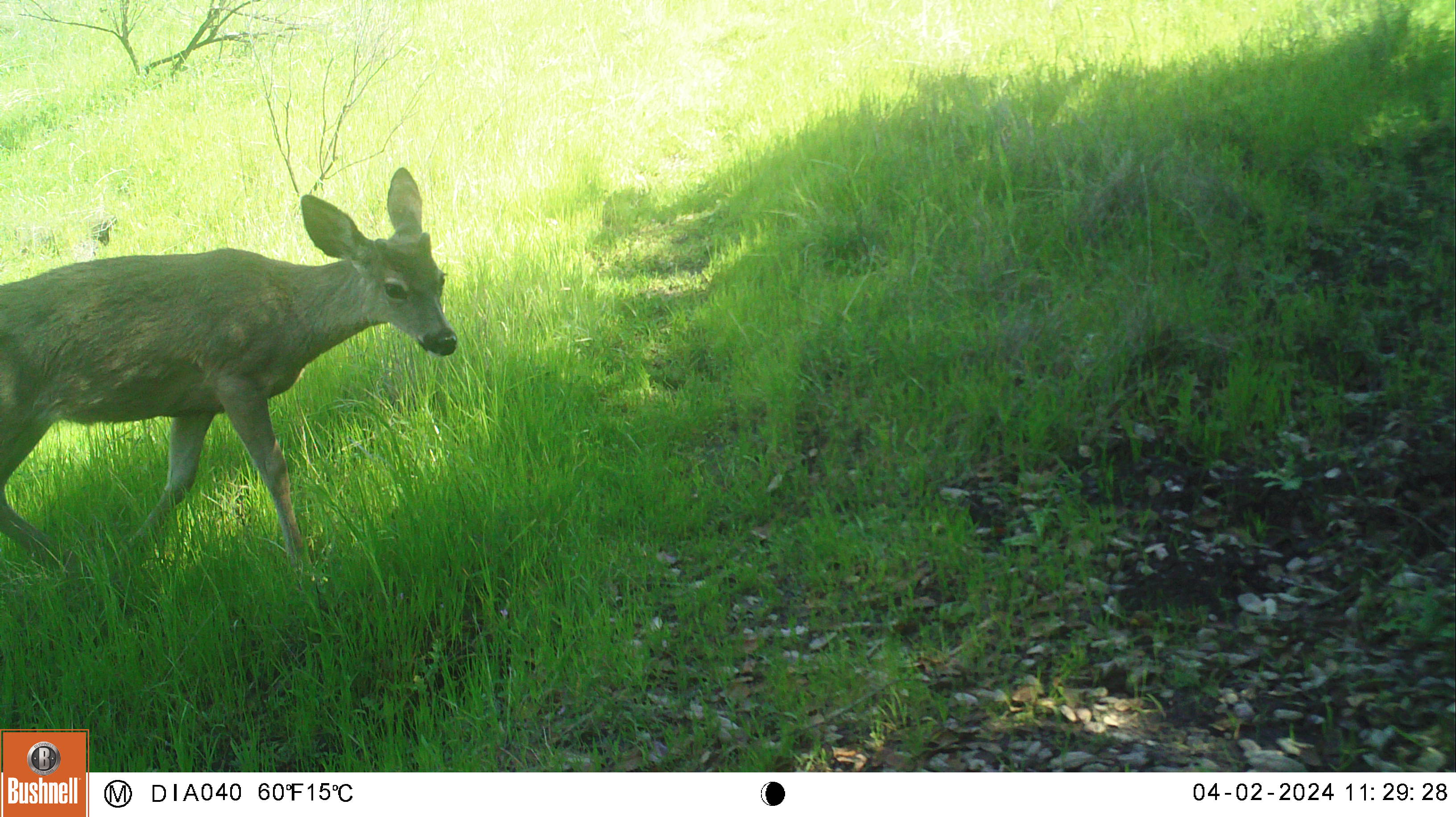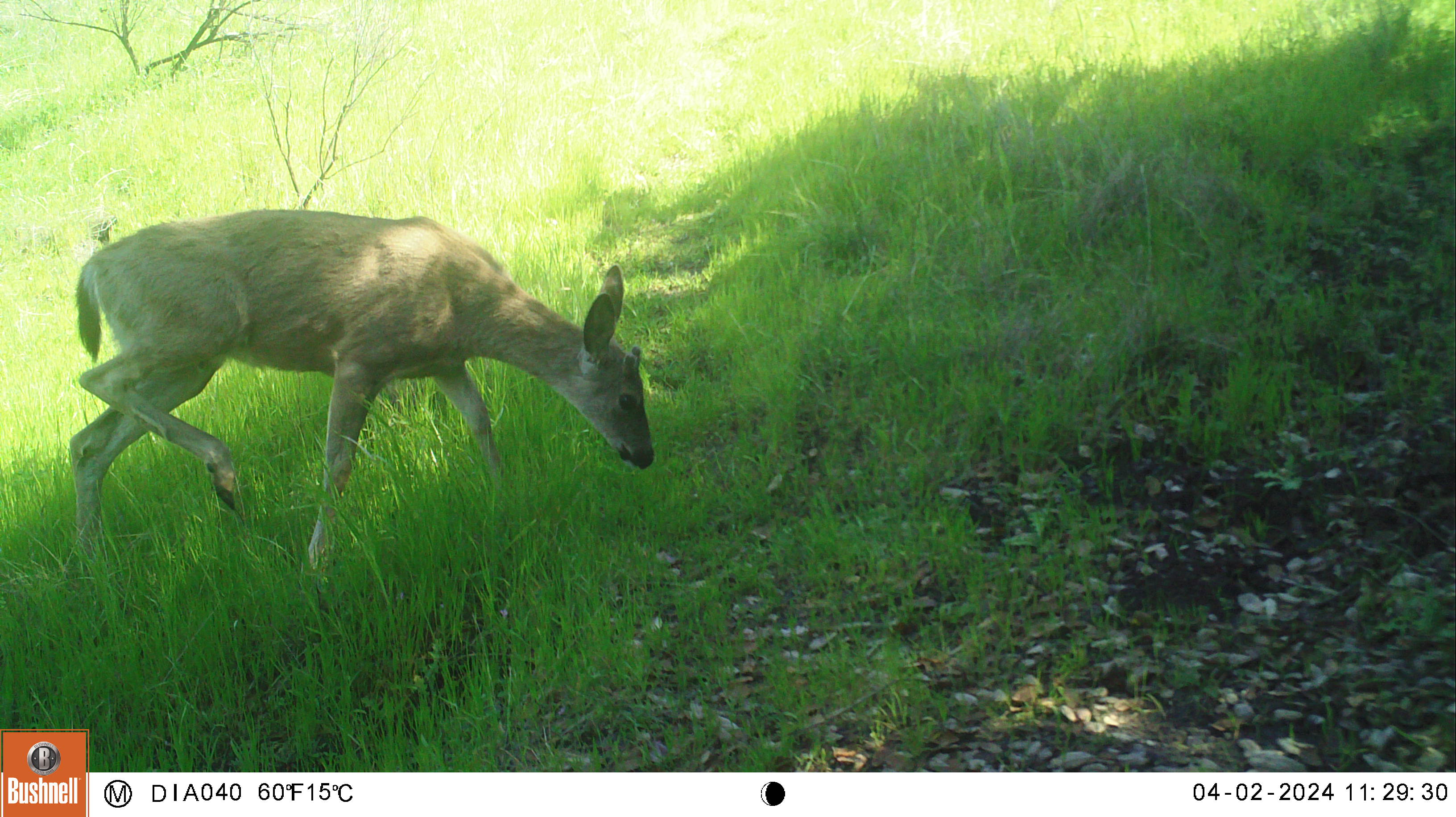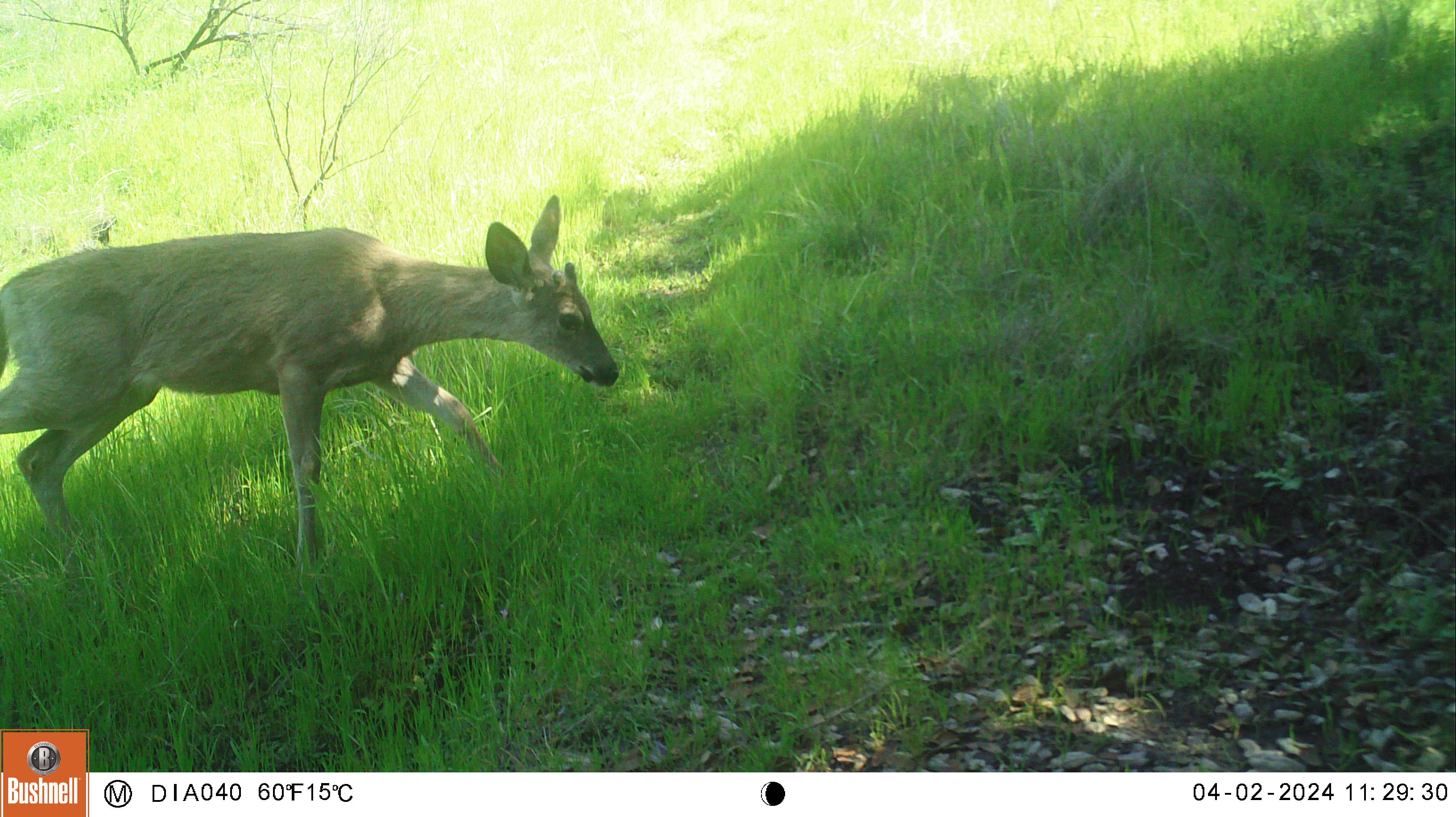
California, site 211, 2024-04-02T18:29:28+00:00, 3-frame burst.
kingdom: Animalia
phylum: Chordata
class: Mammalia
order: Artiodactyla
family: Cervidae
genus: Odocoileus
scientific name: Odocoileus hemionus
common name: mule deer